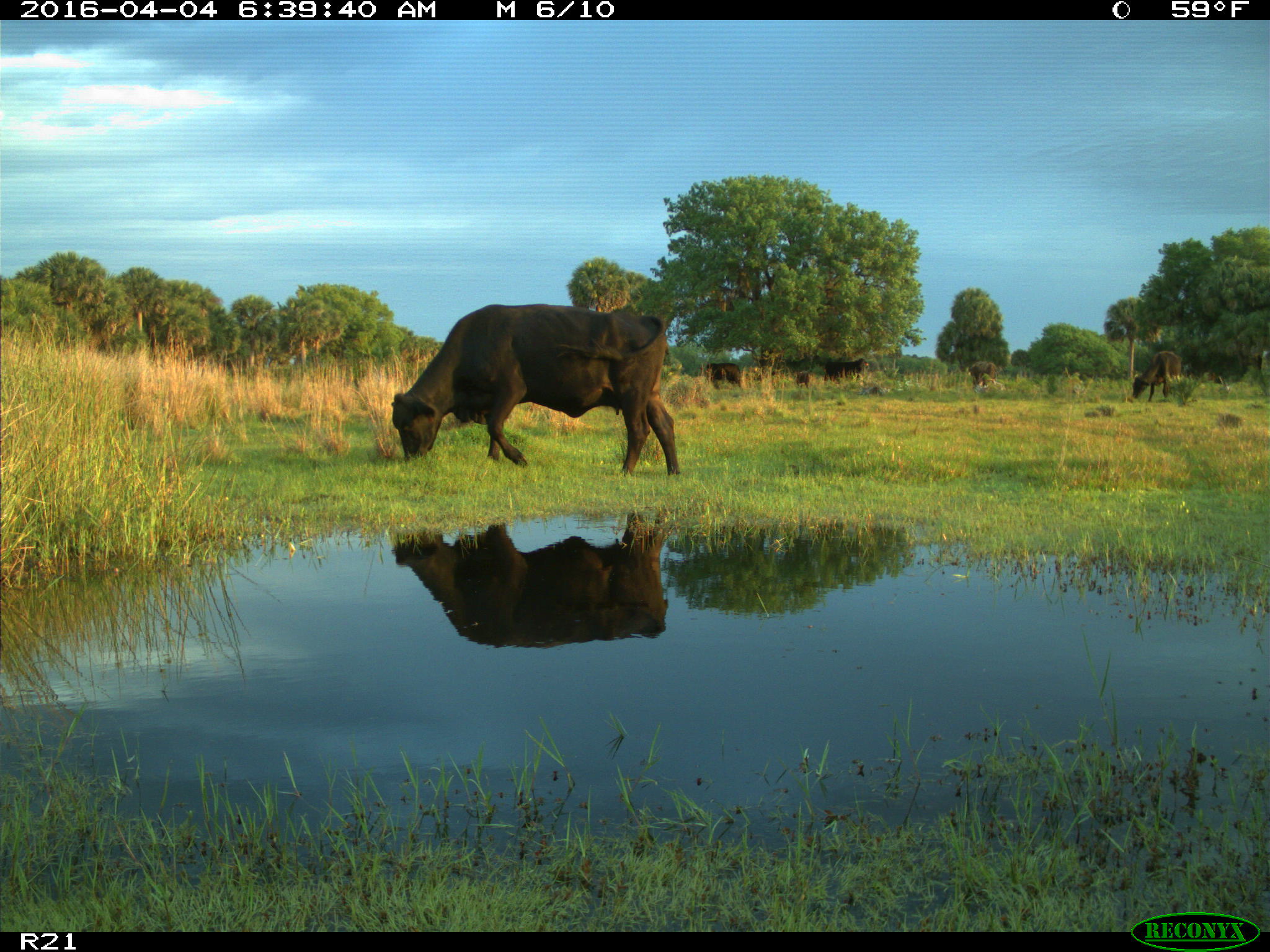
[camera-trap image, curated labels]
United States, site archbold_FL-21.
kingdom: Animalia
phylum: Chordata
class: Mammalia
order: Artiodactyla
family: Bovidae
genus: Bos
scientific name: Bos taurus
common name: domestic cow